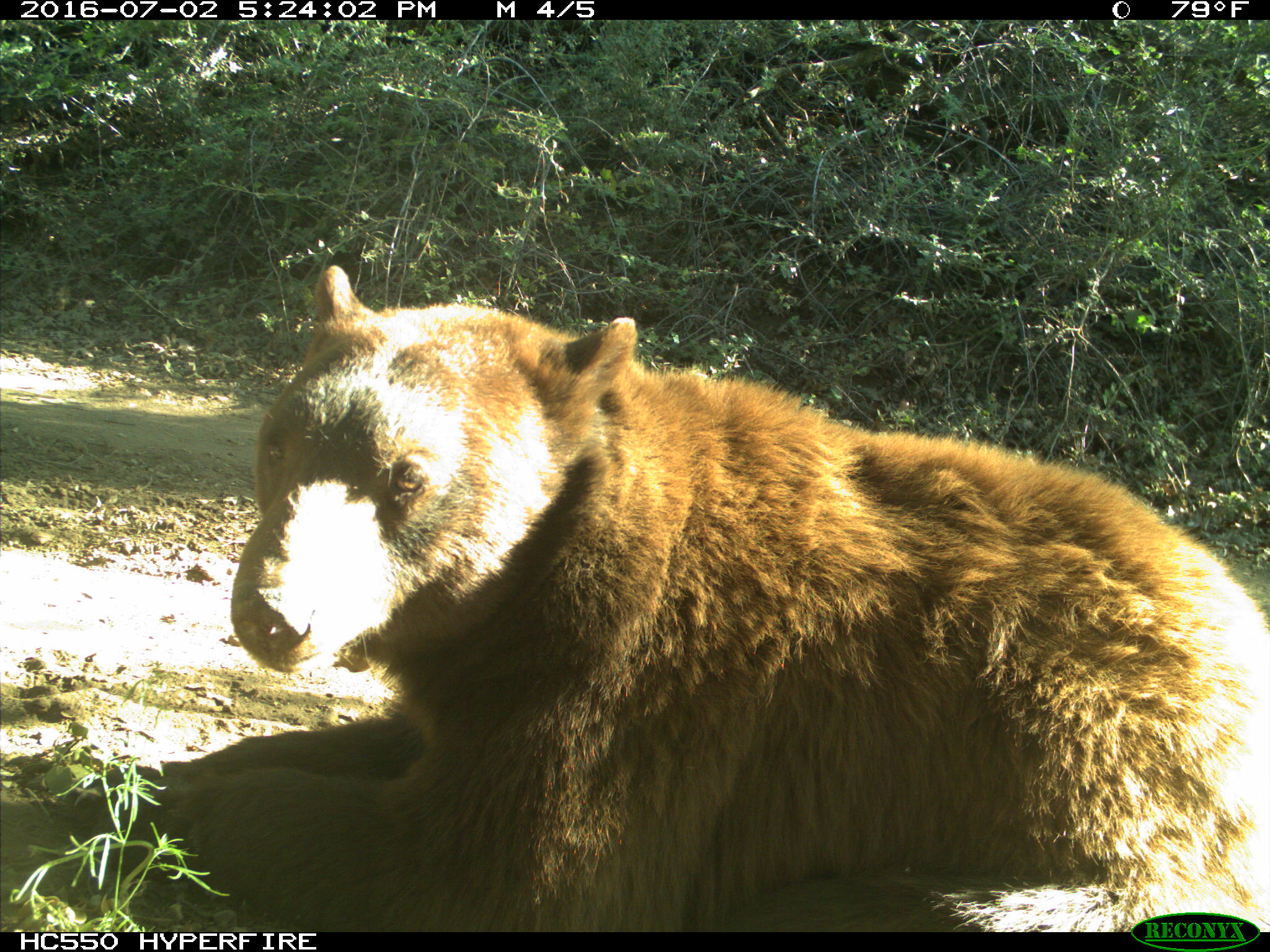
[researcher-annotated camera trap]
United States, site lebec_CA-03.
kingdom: Animalia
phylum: Chordata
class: Mammalia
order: Carnivora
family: Ursidae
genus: Ursus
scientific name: Ursus americanus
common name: american black bear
Ursus americanus (american black bear).